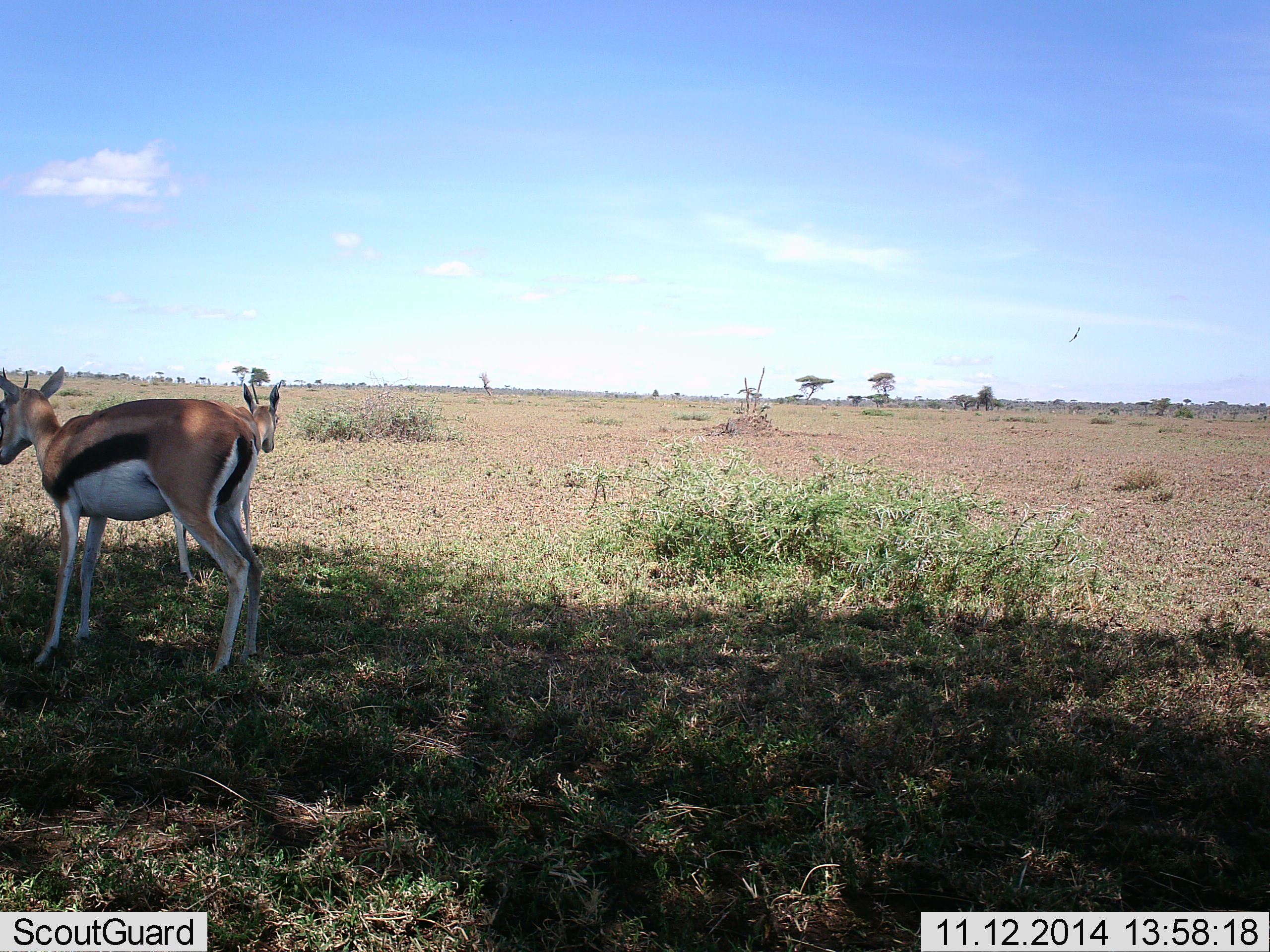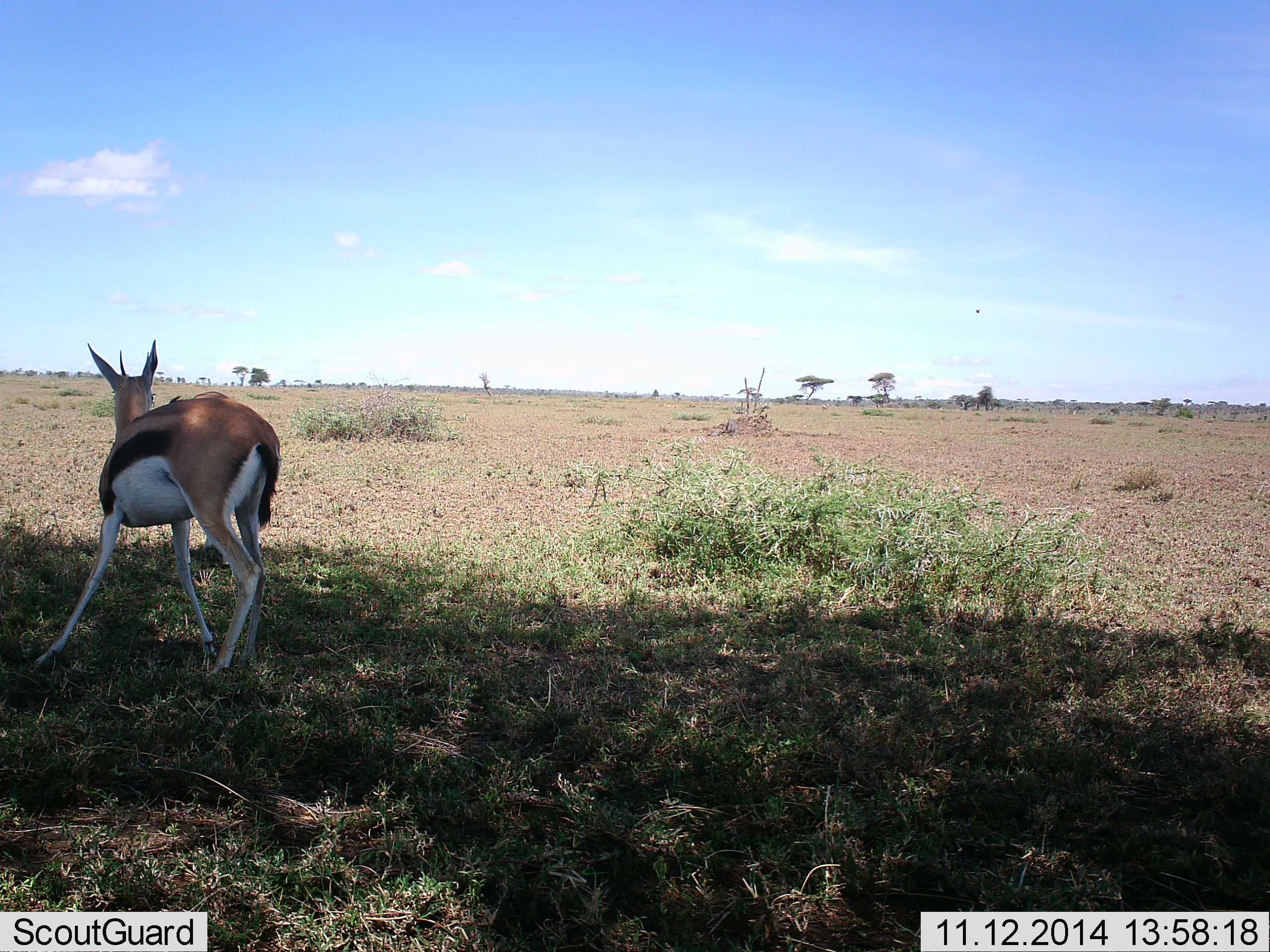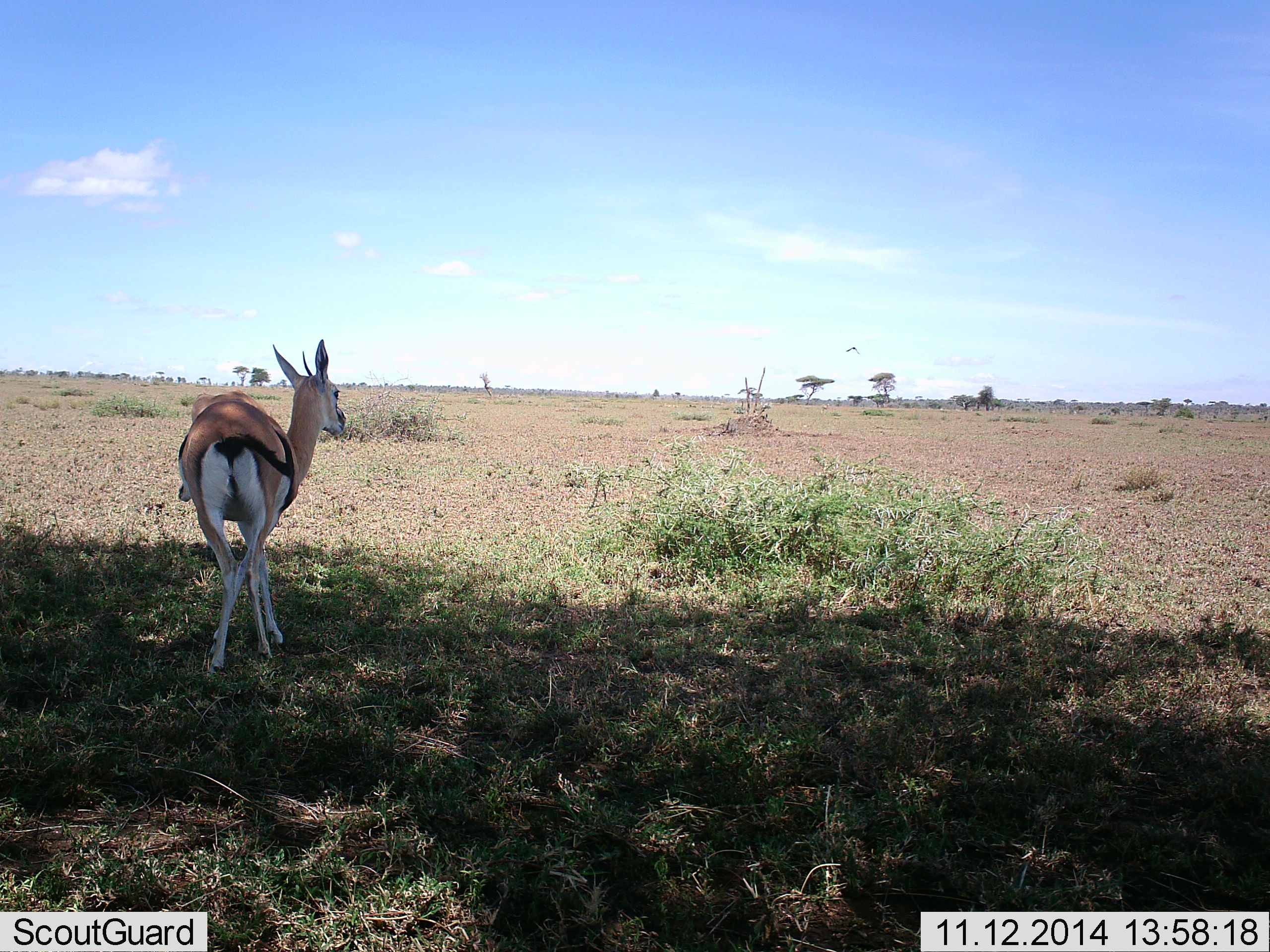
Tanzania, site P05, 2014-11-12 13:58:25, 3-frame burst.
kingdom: Animalia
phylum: Chordata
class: Mammalia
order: Artiodactyla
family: Bovidae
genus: Eudorcas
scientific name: Eudorcas thomsonii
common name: thomson's gazelle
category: gazellethomsons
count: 2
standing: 45%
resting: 0%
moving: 55%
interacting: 18%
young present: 9%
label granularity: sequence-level